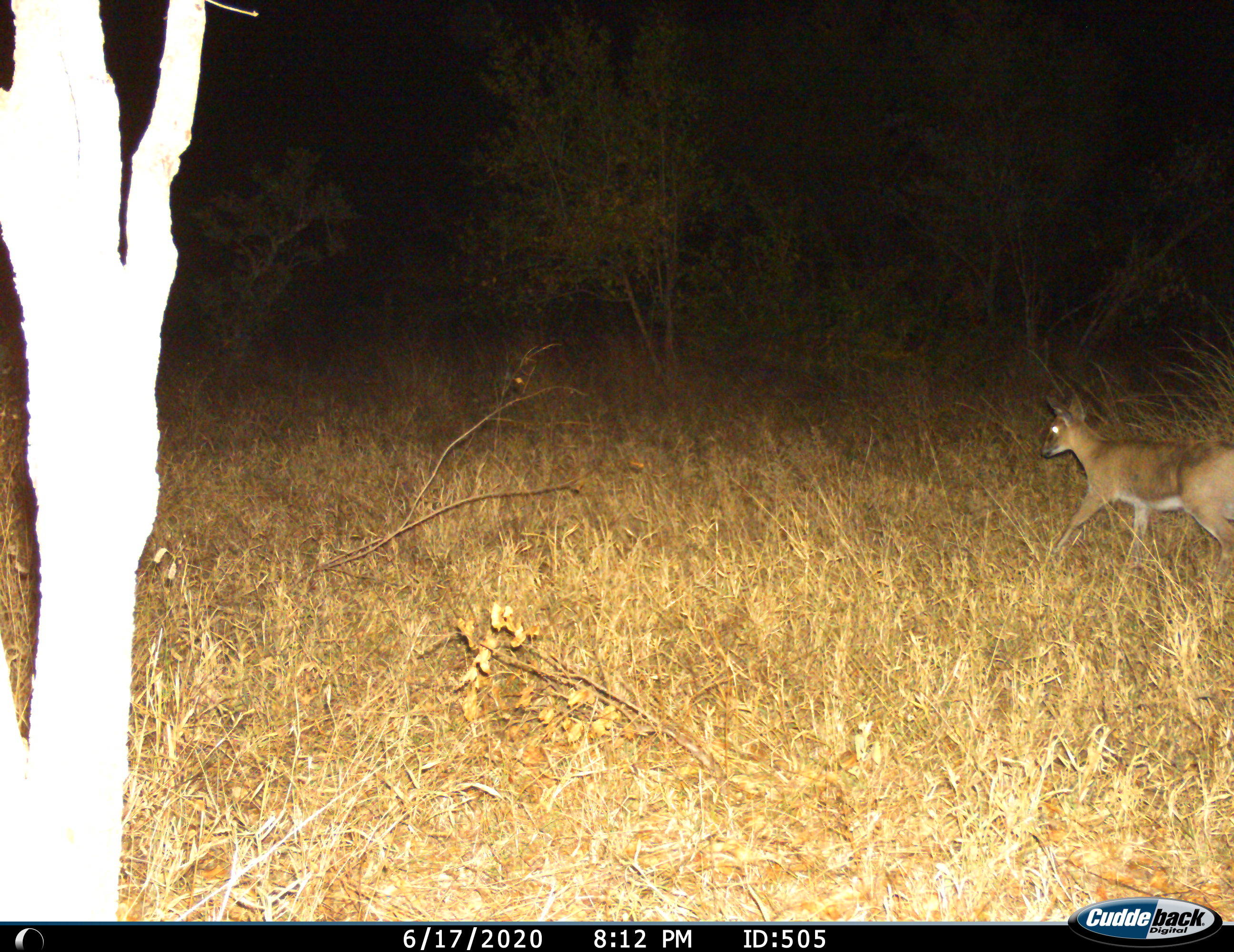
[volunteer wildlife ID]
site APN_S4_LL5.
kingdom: Animalia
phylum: Chordata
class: Mammalia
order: Artiodactyla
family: Bovidae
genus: Sylvicapra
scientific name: Sylvicapra grimmia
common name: common duiker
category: duikercommongrey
Duikercommongrey (common duiker) (Sylvicapra grimmia), count 1. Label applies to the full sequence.